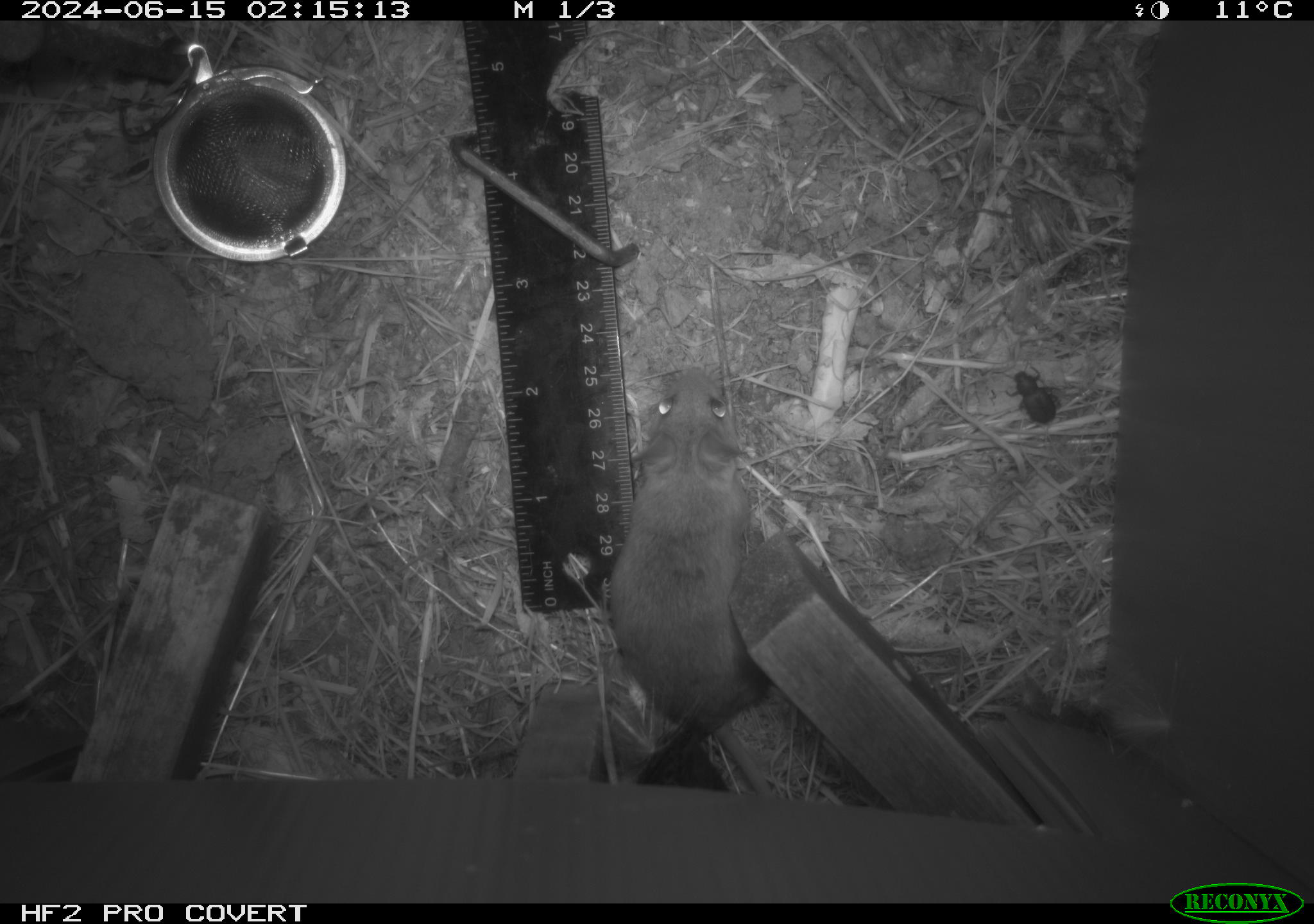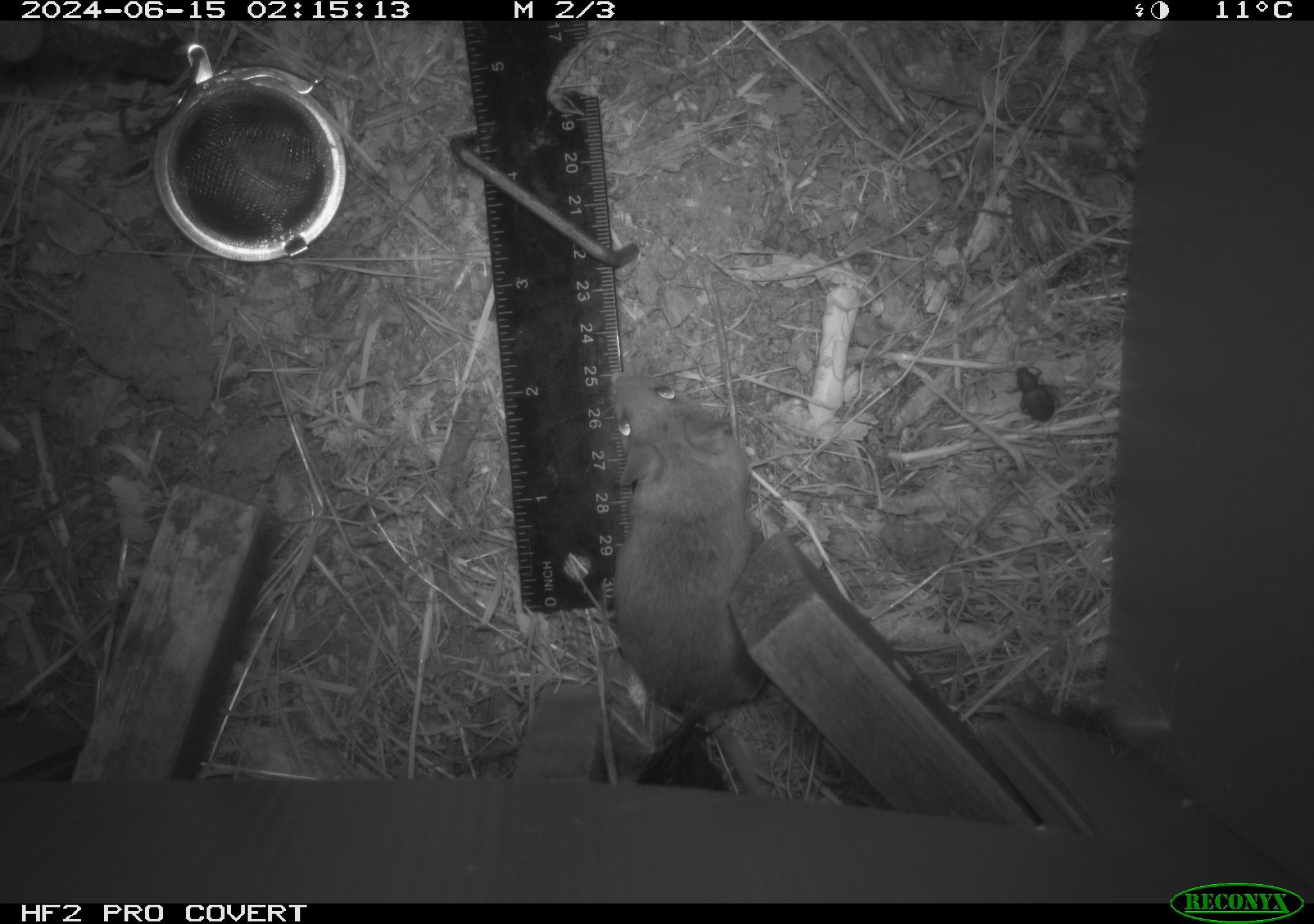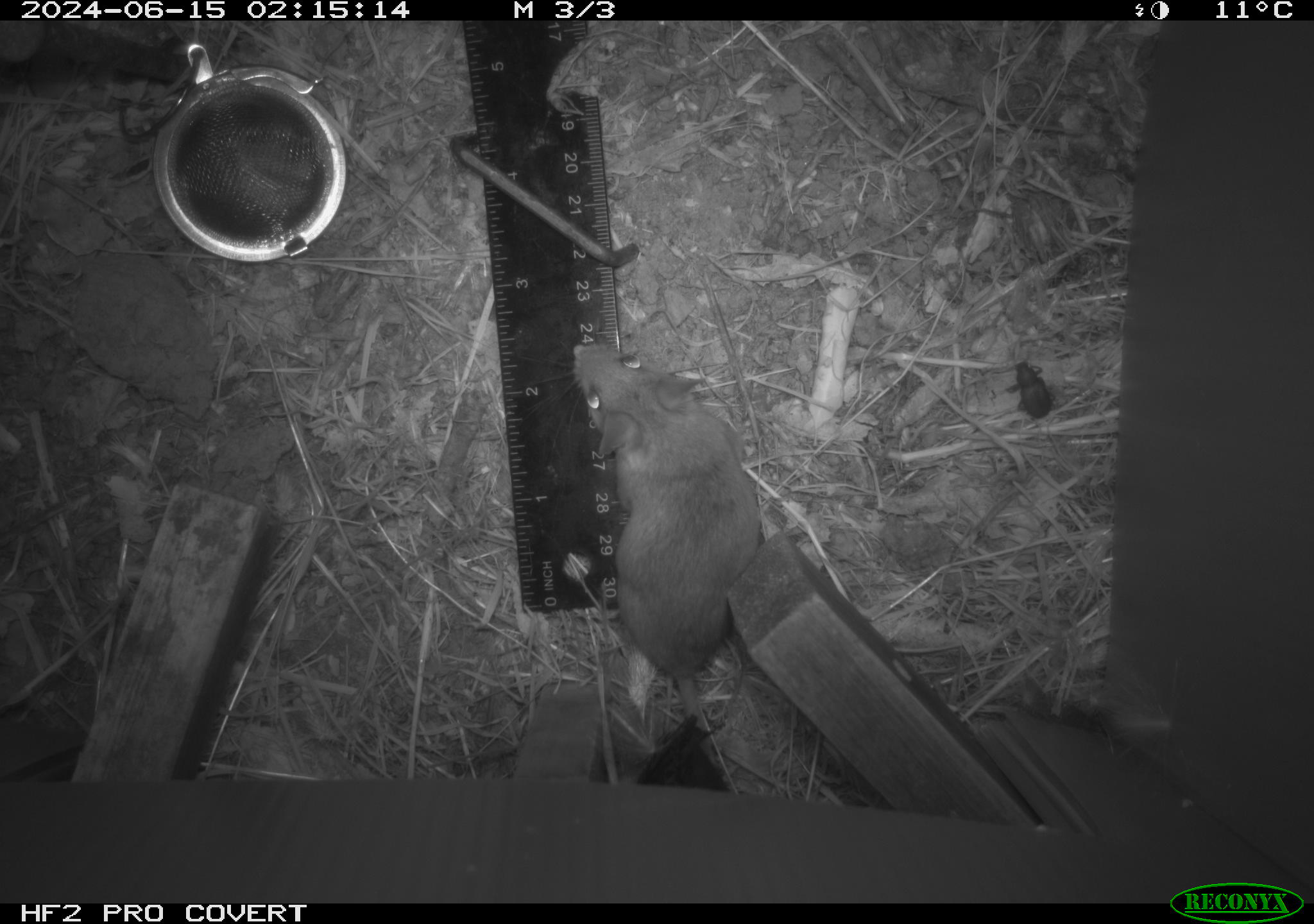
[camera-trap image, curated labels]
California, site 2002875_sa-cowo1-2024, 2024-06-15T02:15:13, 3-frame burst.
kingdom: Animalia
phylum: Chordata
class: Mammalia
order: Rodentia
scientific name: Rodentia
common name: mouse species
Mouse species (Rodentia).